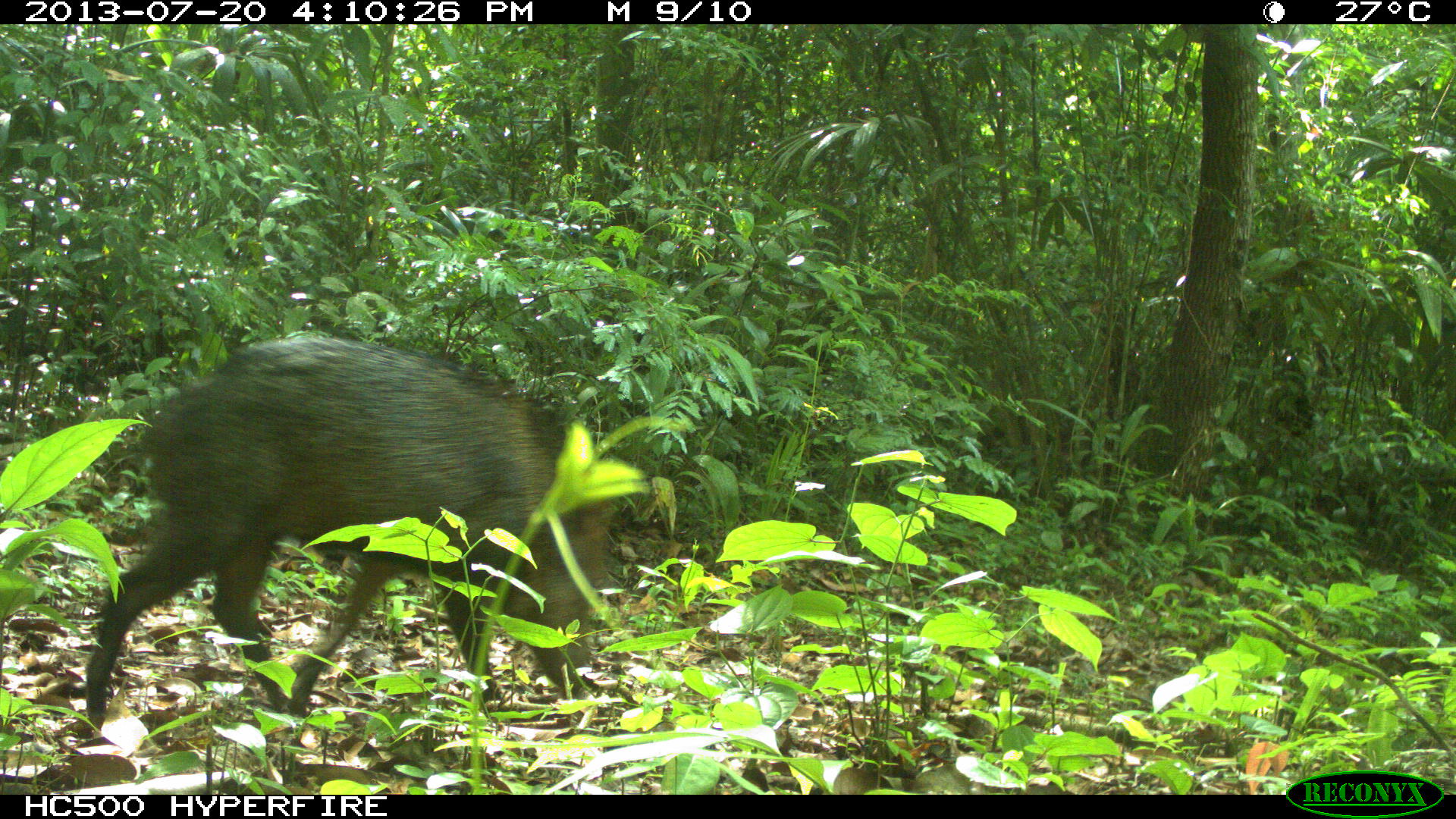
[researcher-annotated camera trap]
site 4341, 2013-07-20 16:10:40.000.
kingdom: Animalia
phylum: Chordata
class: Mammalia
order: Artiodactyla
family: Tayassuidae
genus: Pecari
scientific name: Pecari tajacu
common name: collared peccary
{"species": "Pecari tajacu (collared peccary)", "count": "1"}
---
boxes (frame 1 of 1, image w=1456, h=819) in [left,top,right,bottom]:
pecari tajacu: [80,331,615,728]